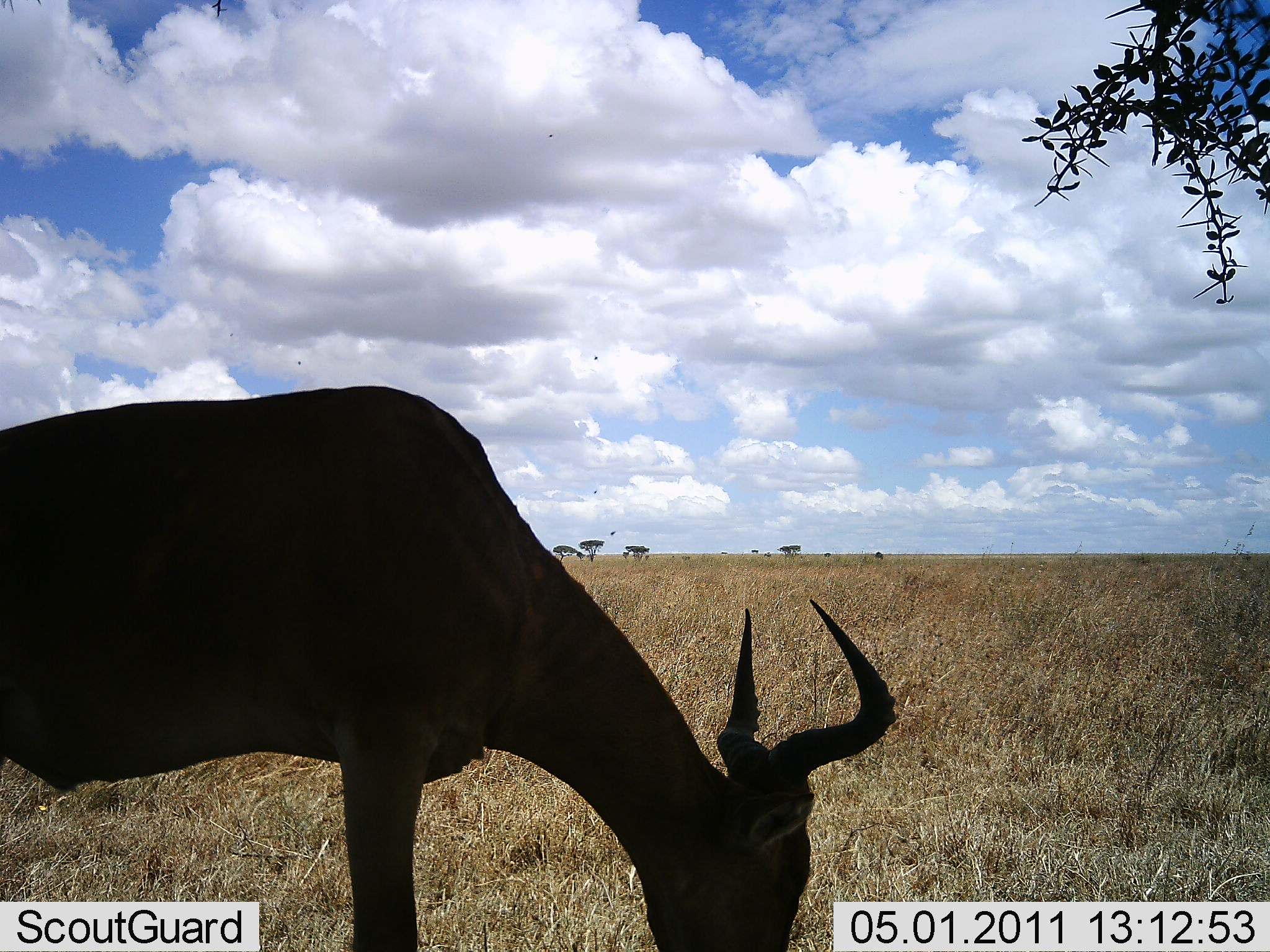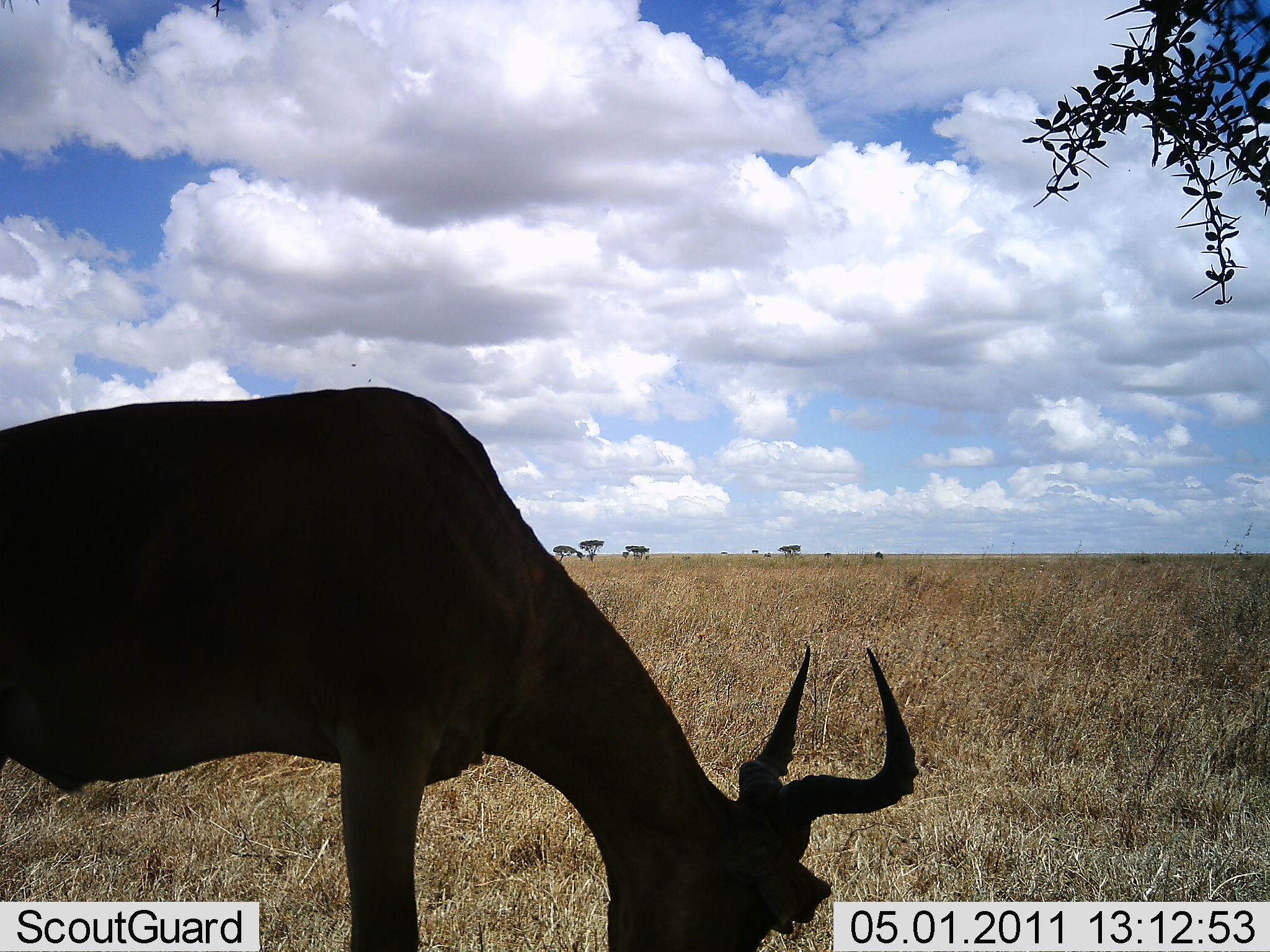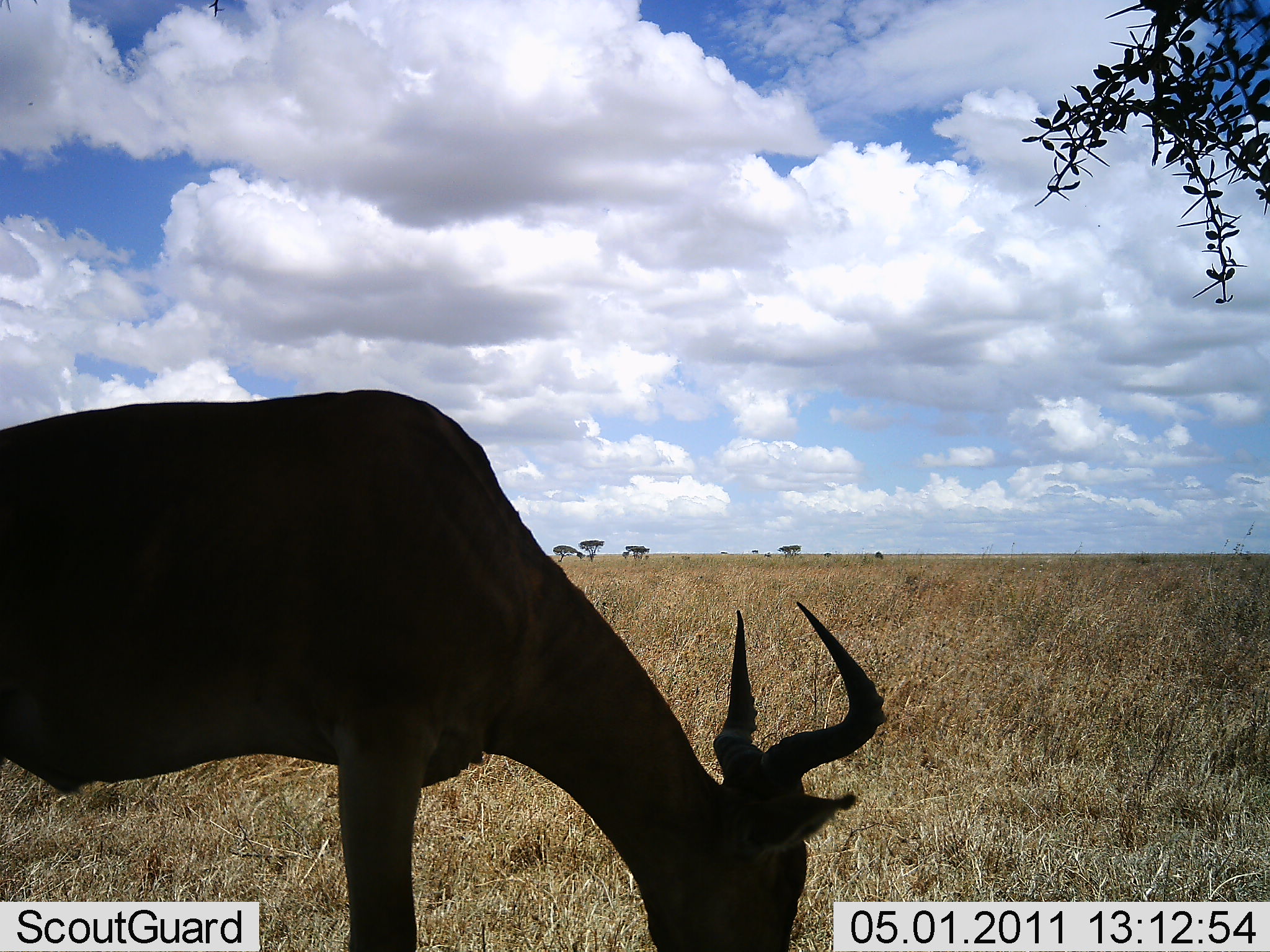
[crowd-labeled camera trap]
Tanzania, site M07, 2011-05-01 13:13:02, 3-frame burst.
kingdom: Animalia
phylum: Chordata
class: Mammalia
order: Artiodactyla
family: Bovidae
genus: Alcelaphus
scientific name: Alcelaphus buselaphus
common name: hartebeest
Hartebeest (Alcelaphus buselaphus), count 1. Behavior (volunteer vote fractions): standing 23%, resting 0%, moving 0%, interacting 0%. Young present (vote fraction): 0%. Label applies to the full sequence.